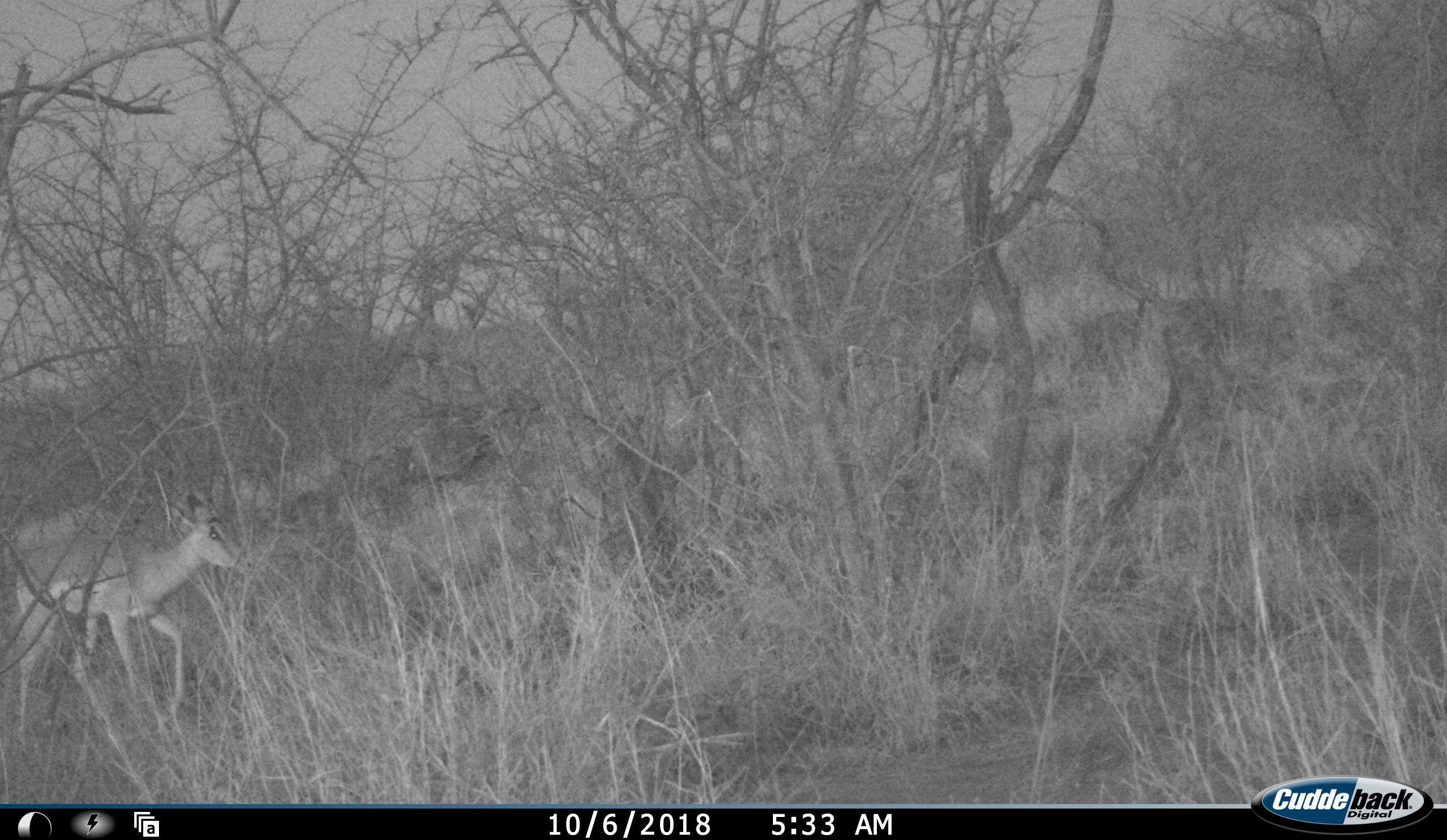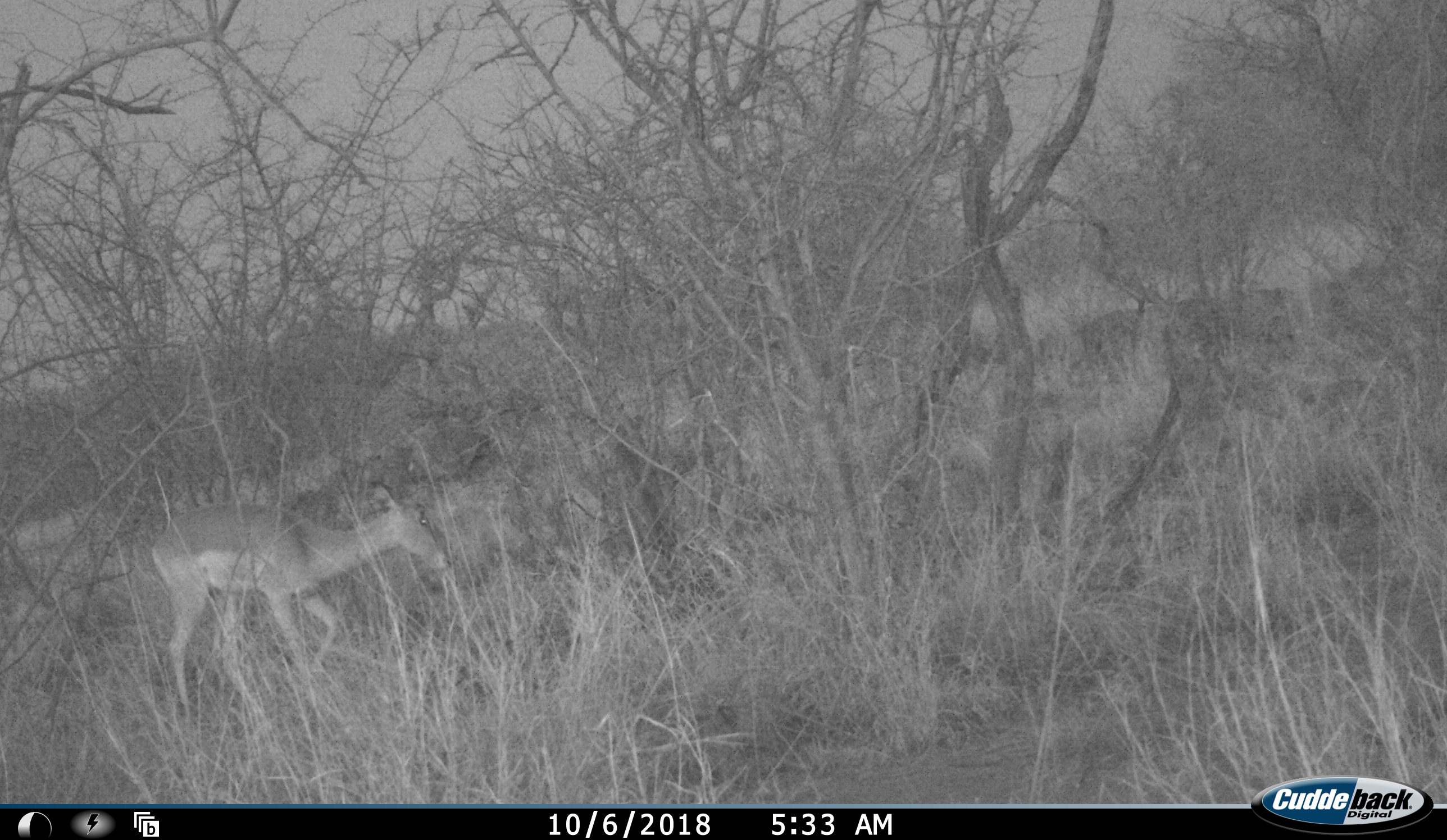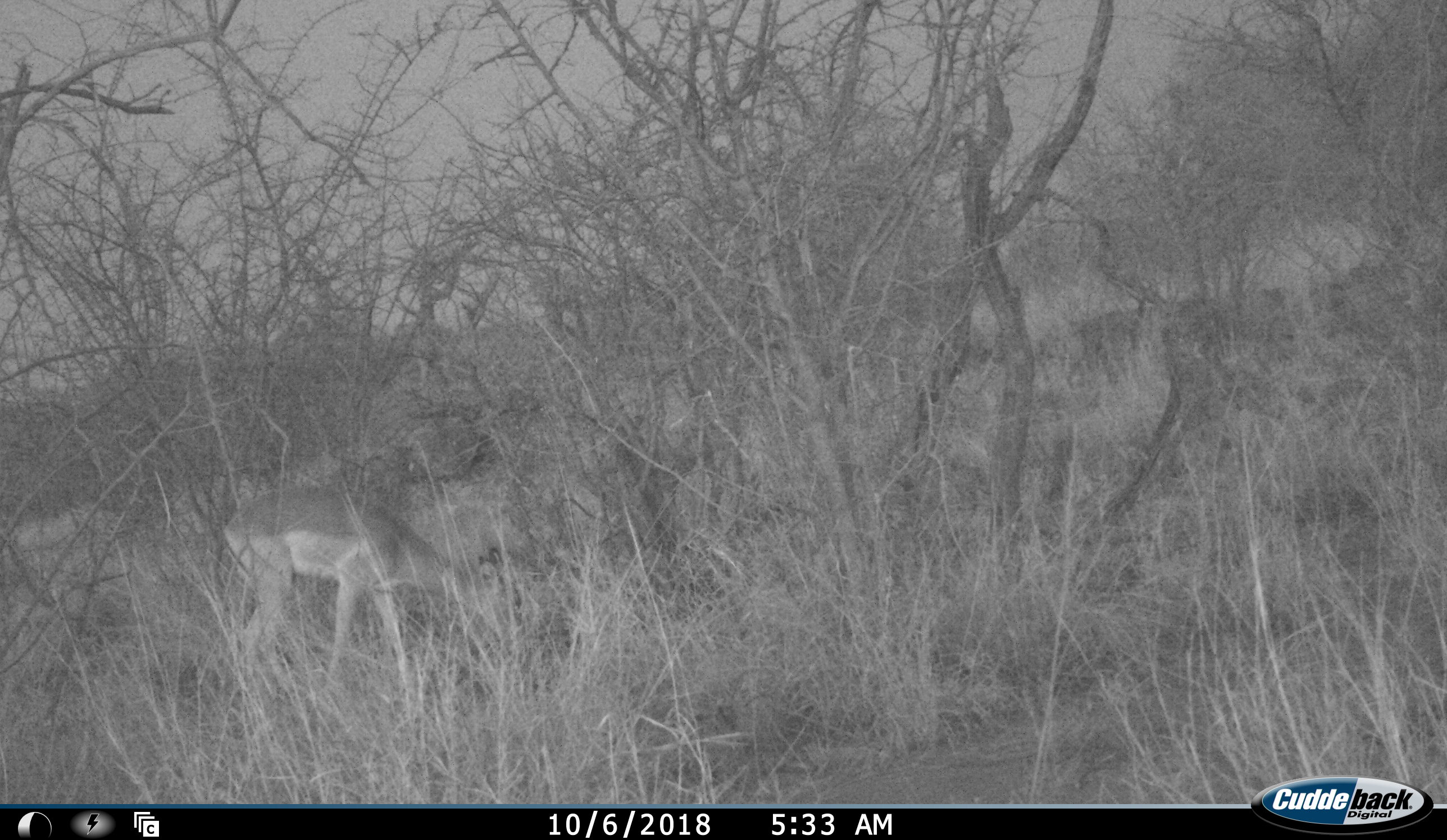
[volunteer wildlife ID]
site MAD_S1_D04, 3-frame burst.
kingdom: Animalia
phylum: Chordata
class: Mammalia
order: Artiodactyla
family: Bovidae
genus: Aepyceros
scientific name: Aepyceros melampus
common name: impala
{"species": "impala (Aepyceros melampus)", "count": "1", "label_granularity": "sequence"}